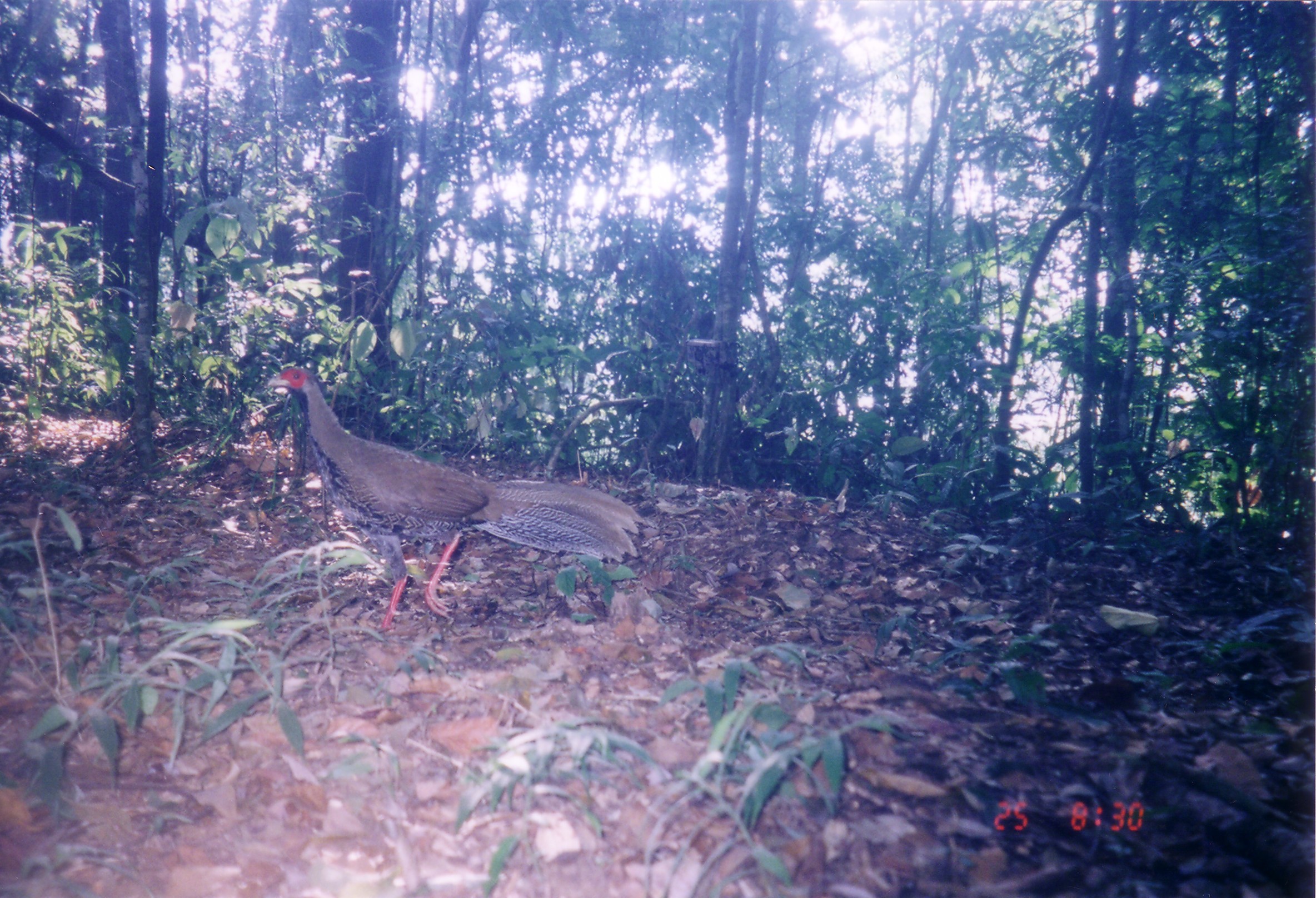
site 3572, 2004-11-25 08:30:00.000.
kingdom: Animalia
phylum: Chordata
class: Aves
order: Galliformes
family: Phasianidae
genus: Lophura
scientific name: Lophura nycthemera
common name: silver pheasant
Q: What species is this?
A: Lophura nycthemera (silver pheasant).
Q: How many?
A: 1.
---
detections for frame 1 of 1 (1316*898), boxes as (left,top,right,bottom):
lophura nycthemera: (267,366,648,635)